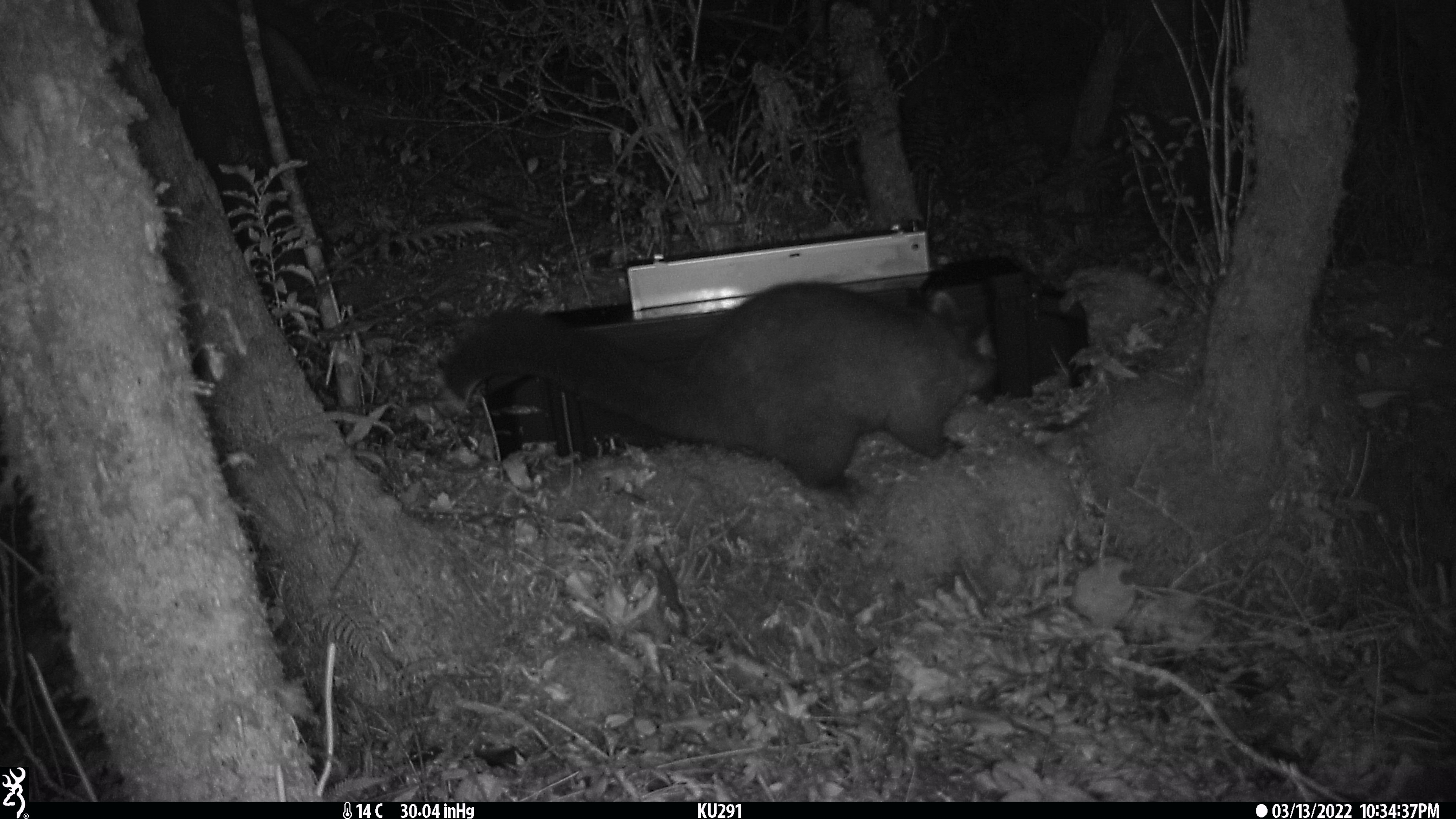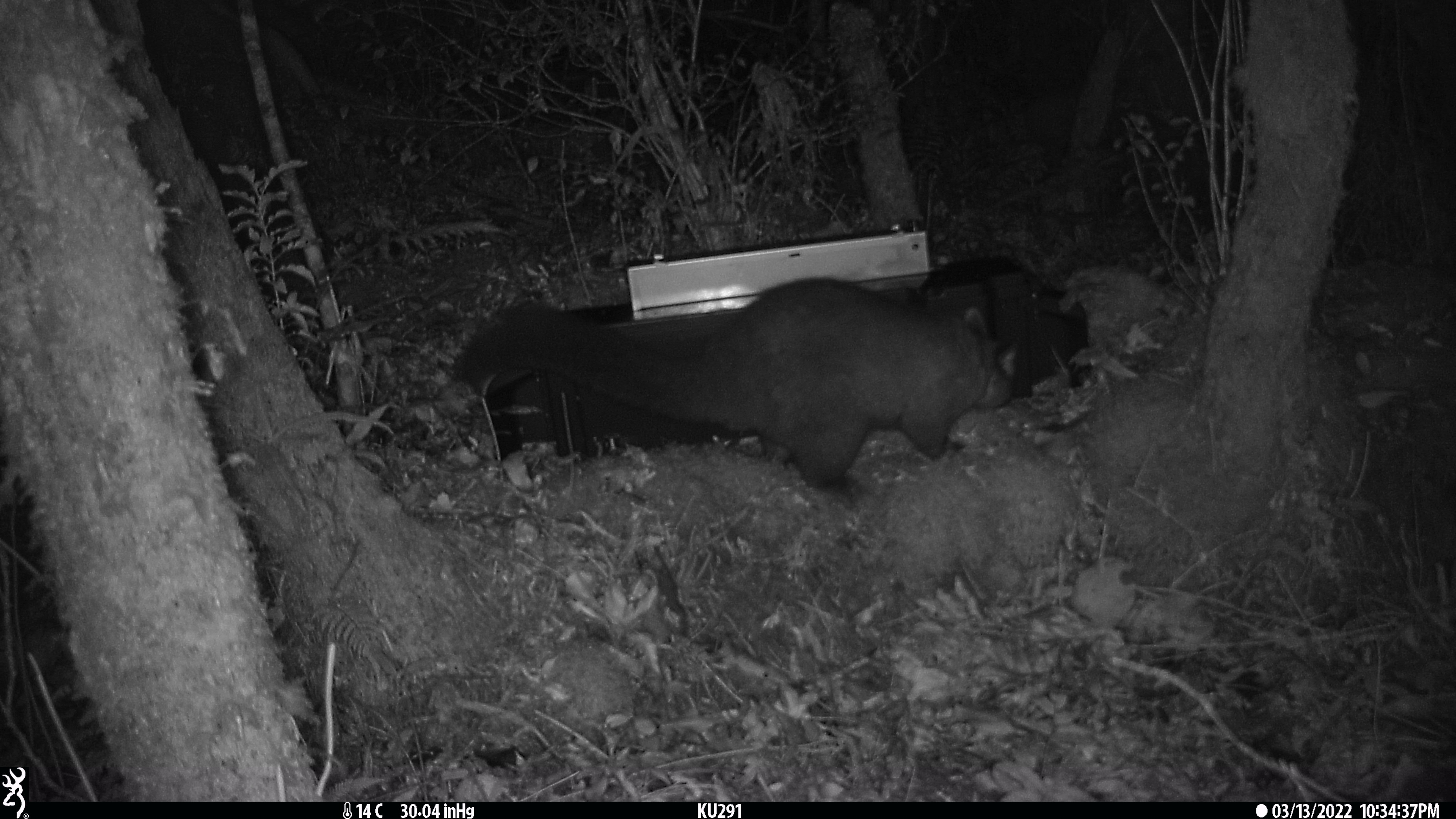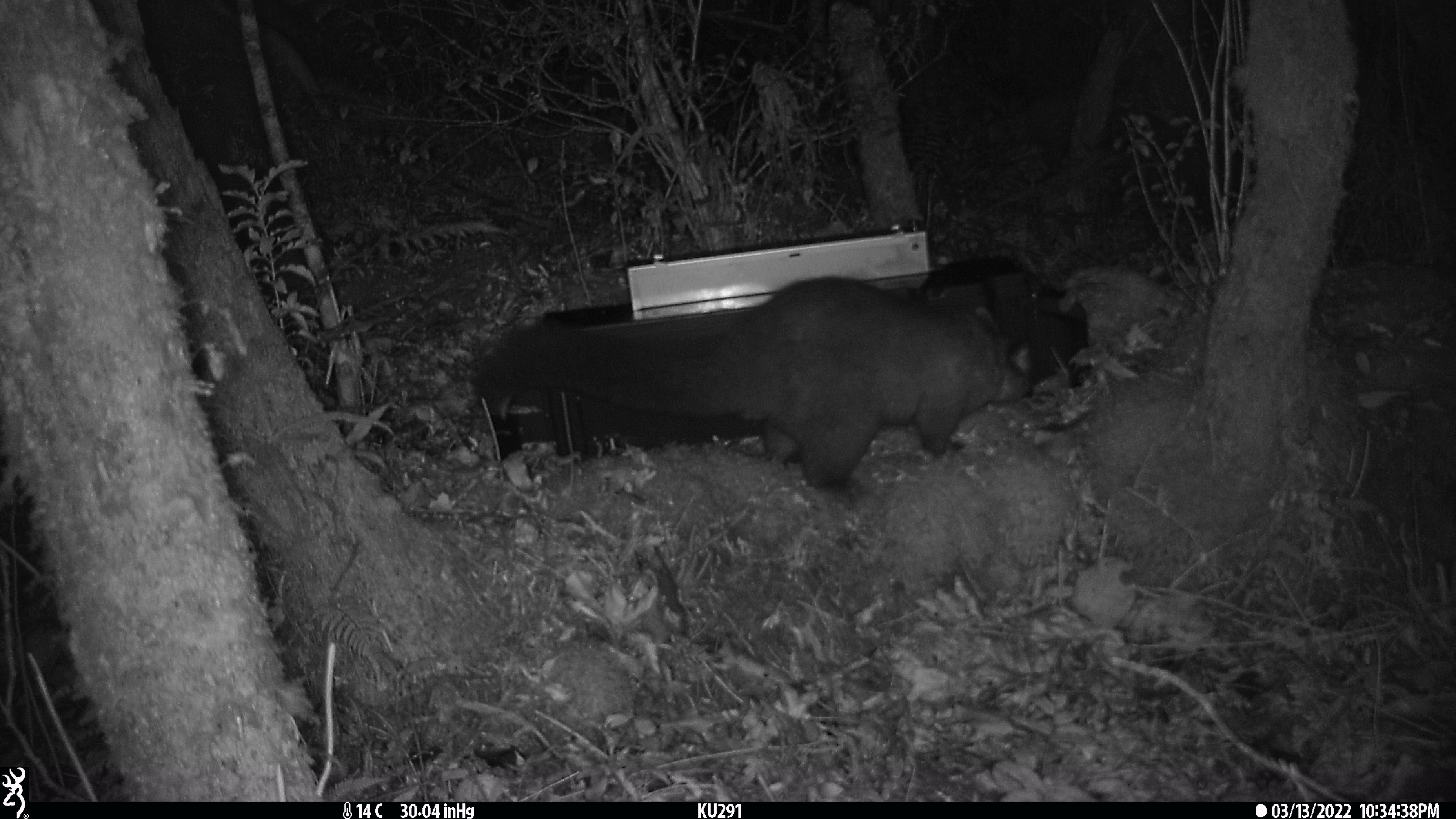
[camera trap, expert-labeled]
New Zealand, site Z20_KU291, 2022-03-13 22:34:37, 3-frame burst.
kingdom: Animalia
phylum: Chordata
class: Mammalia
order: Diprotodontia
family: Phalangeridae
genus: Trichosurus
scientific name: Trichosurus vulpecula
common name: common brushtail possum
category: possum